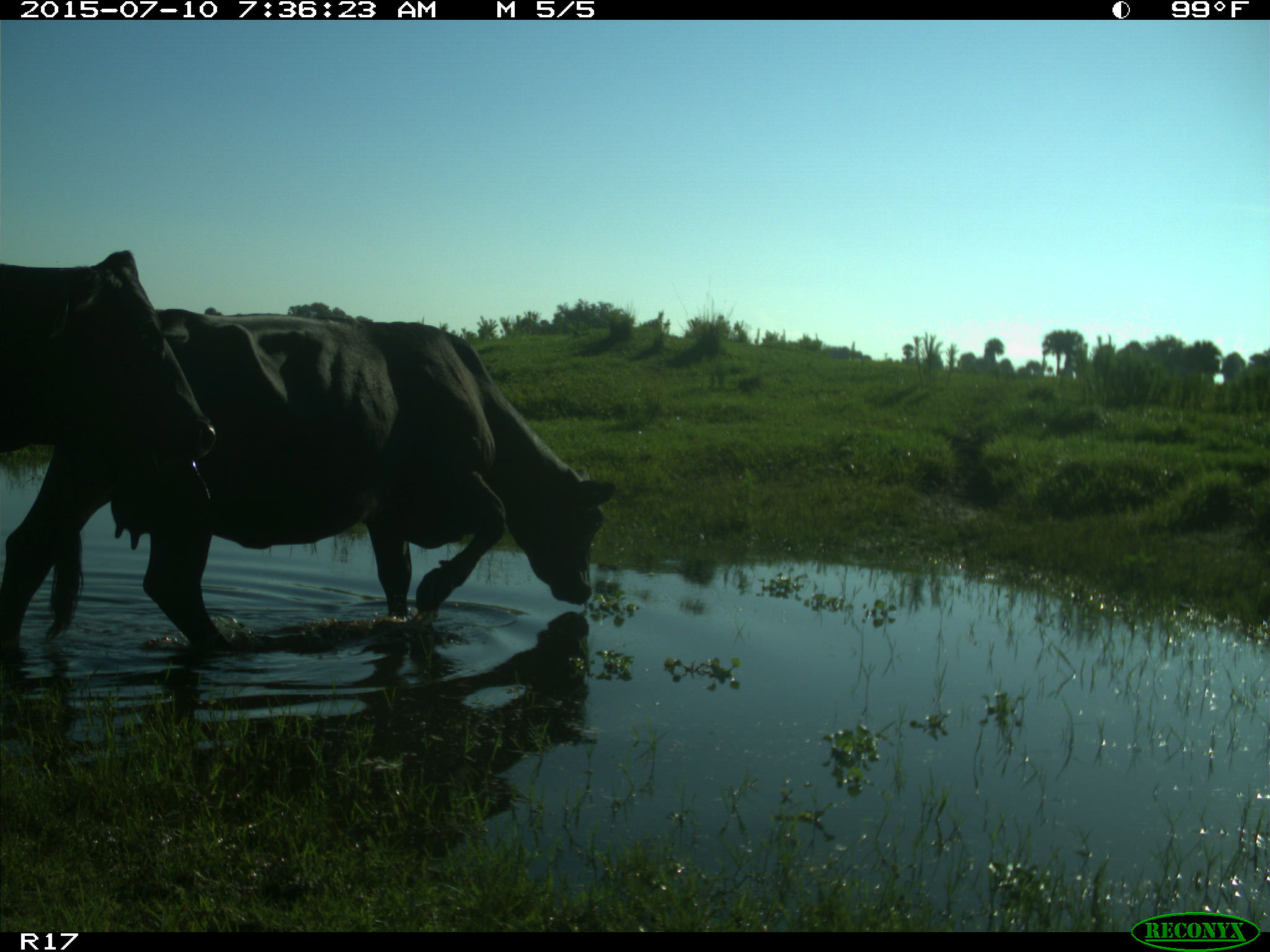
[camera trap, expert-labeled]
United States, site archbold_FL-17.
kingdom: Animalia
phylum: Chordata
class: Mammalia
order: Artiodactyla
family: Bovidae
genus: Bos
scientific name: Bos taurus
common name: domestic cow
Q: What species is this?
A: Bos taurus (domestic cow).